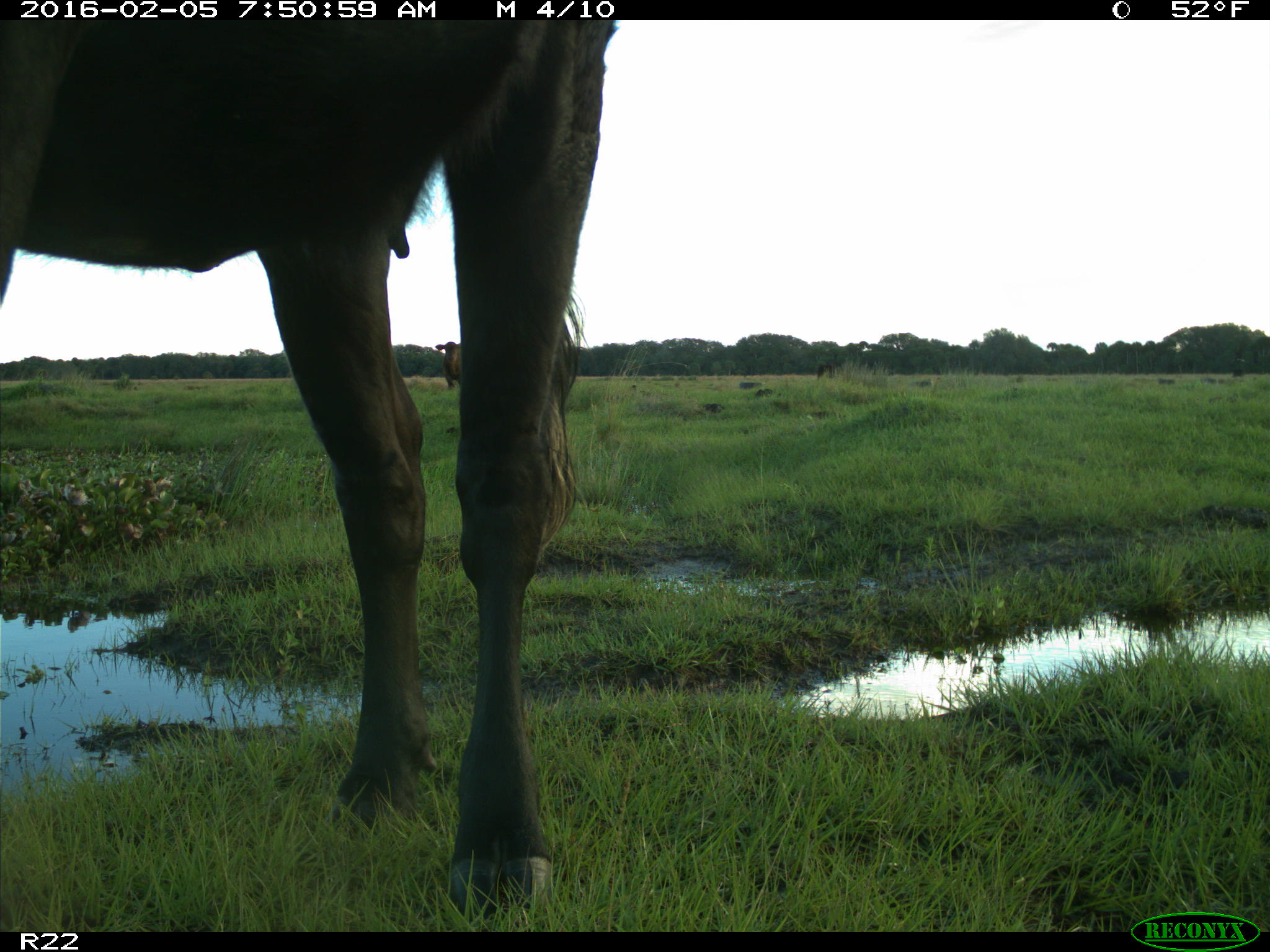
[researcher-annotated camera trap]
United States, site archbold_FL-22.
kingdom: Animalia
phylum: Chordata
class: Mammalia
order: Artiodactyla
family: Bovidae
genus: Bos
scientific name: Bos taurus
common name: domestic cow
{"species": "Bos taurus (domestic cow)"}